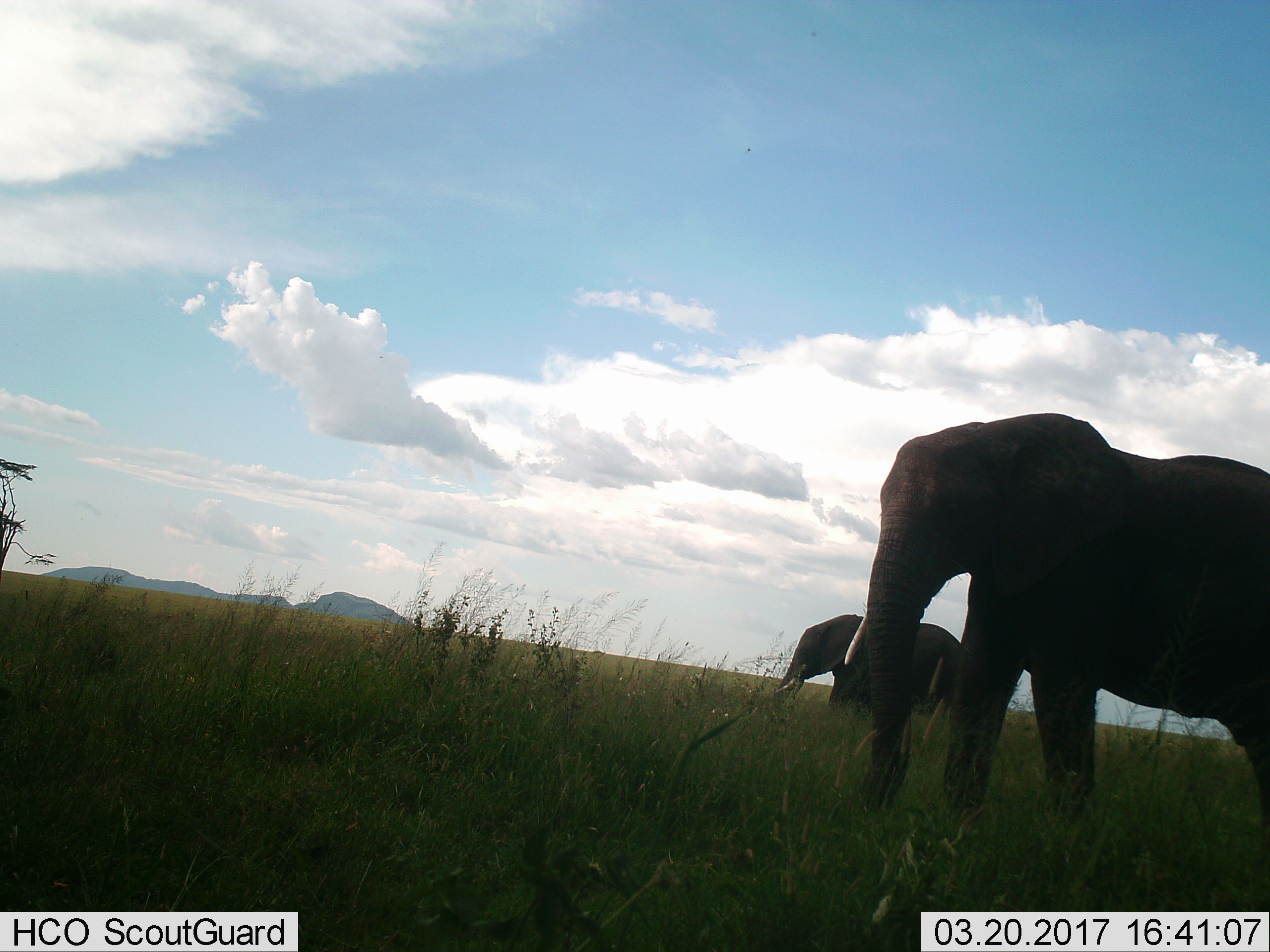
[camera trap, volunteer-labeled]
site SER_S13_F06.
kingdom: Animalia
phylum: Chordata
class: Mammalia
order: Proboscidea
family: Elephantidae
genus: Loxodonta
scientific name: Loxodonta africana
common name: african bush elephant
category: elephant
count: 2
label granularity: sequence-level